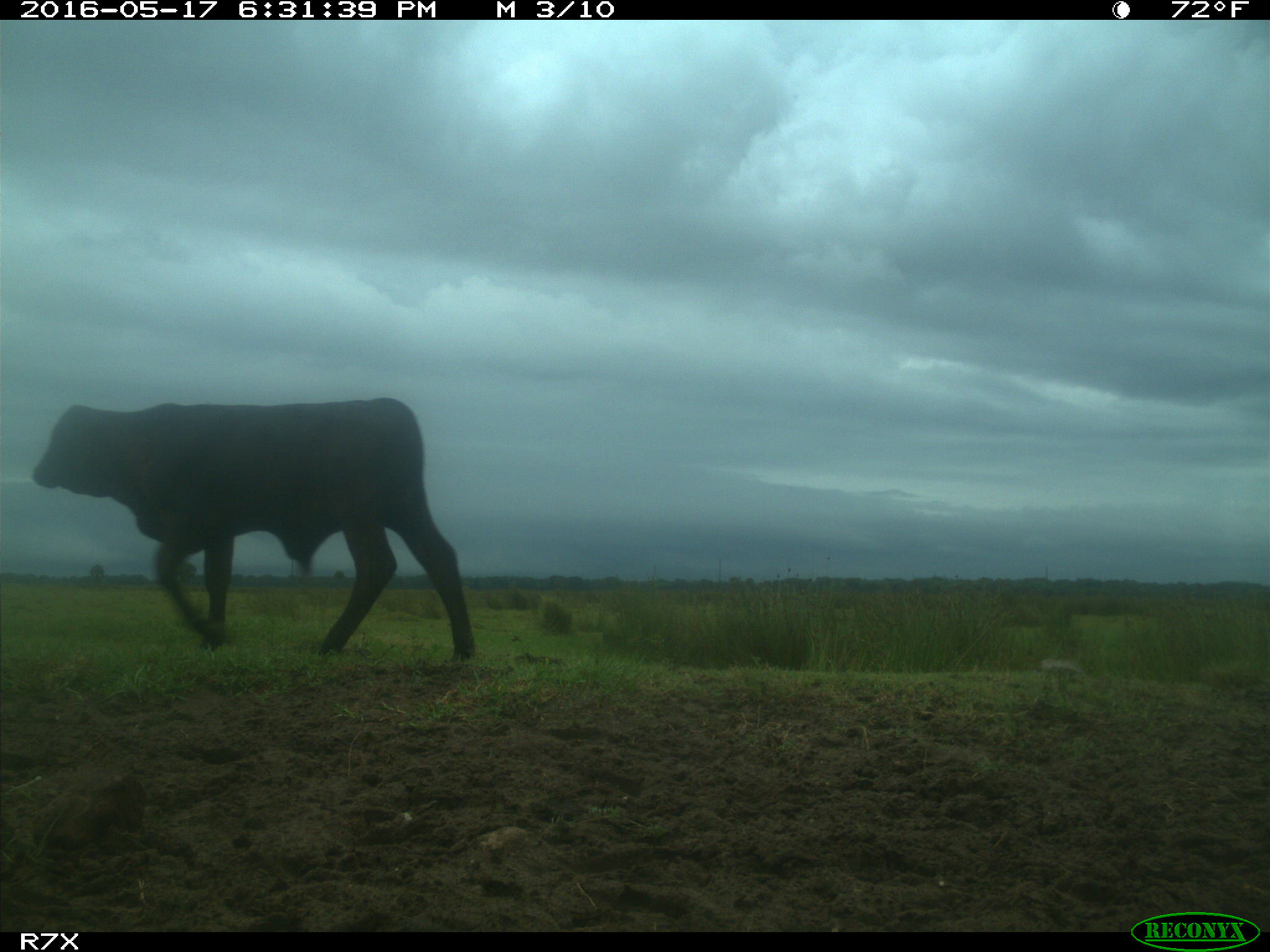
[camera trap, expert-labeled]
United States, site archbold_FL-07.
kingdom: Animalia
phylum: Chordata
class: Mammalia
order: Artiodactyla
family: Bovidae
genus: Bos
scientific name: Bos taurus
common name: domestic cow